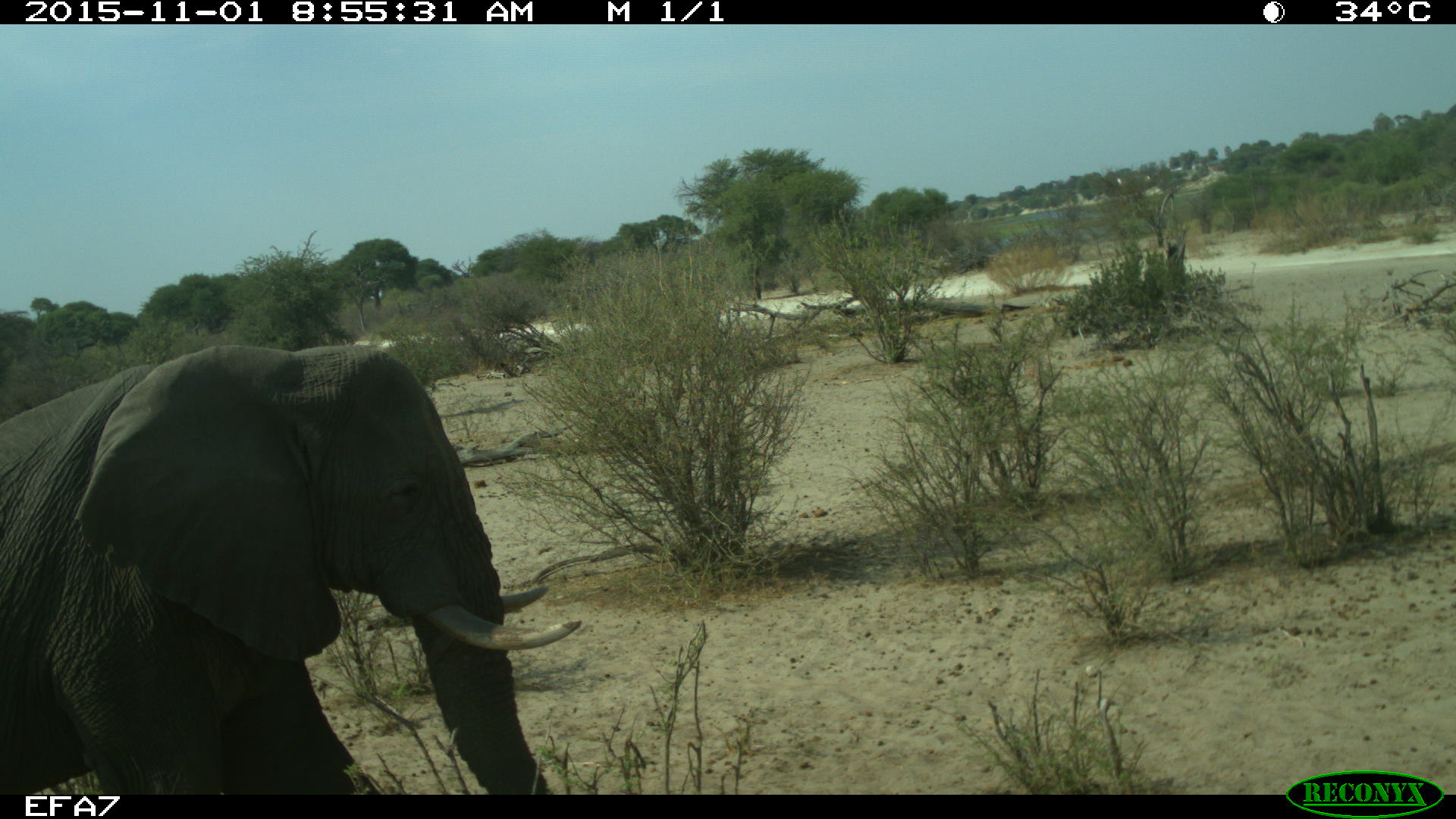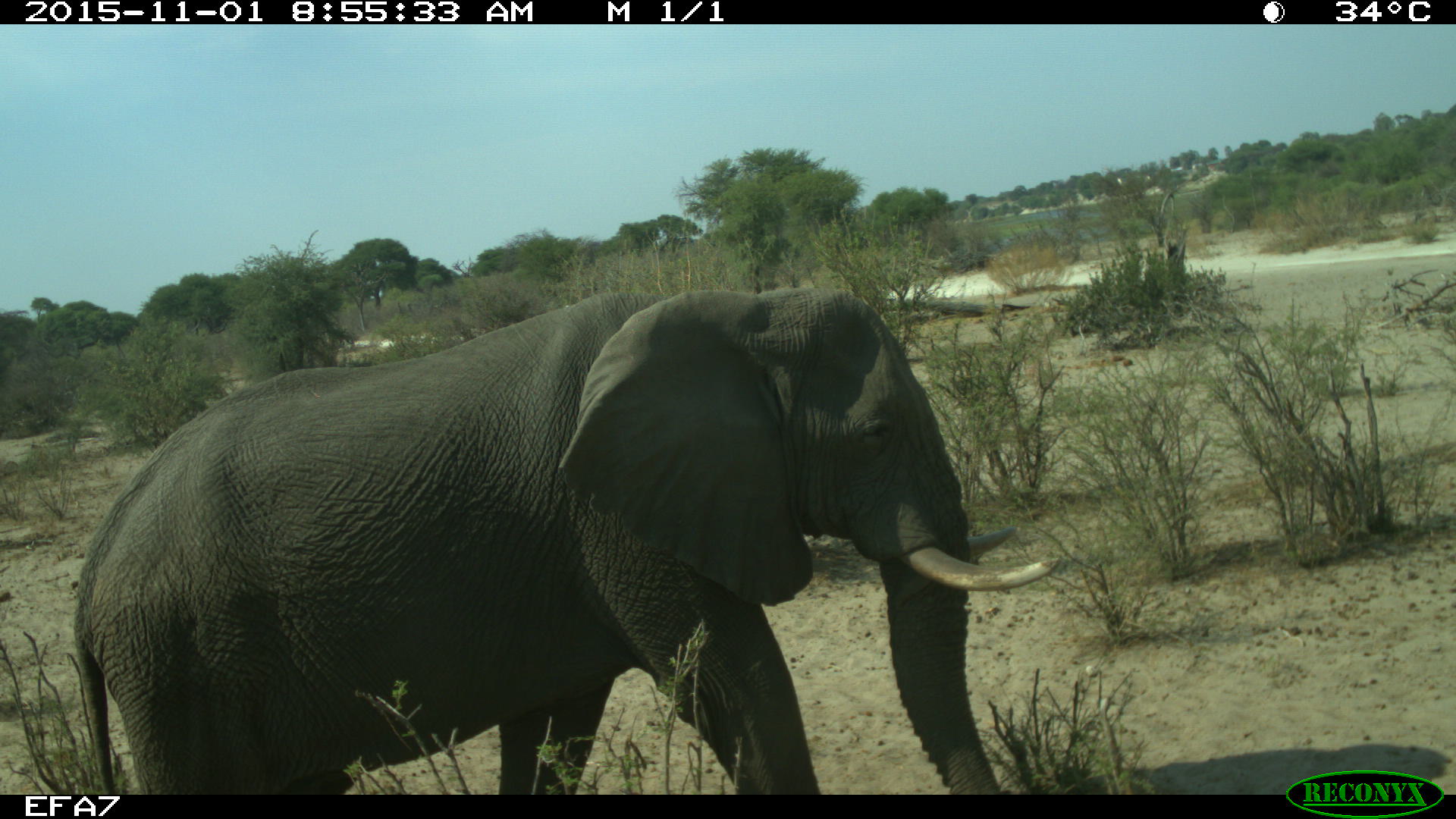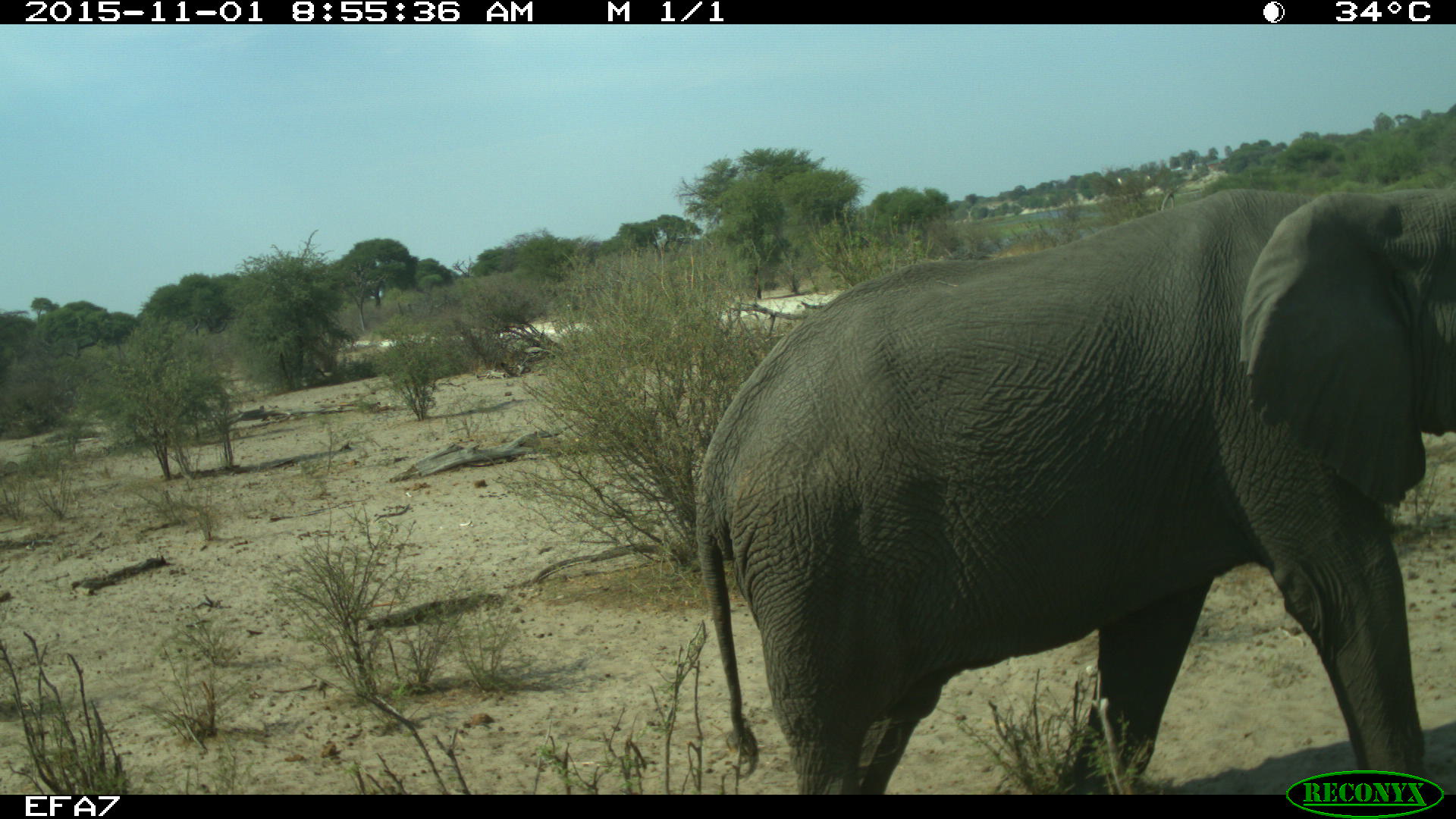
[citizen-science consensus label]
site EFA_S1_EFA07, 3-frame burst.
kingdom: Animalia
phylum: Chordata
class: Mammalia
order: Proboscidea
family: Elephantidae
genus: Loxodonta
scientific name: Loxodonta africana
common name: african bush elephant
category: elephant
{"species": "elephant (african bush elephant) (Loxodonta africana)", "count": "1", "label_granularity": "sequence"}